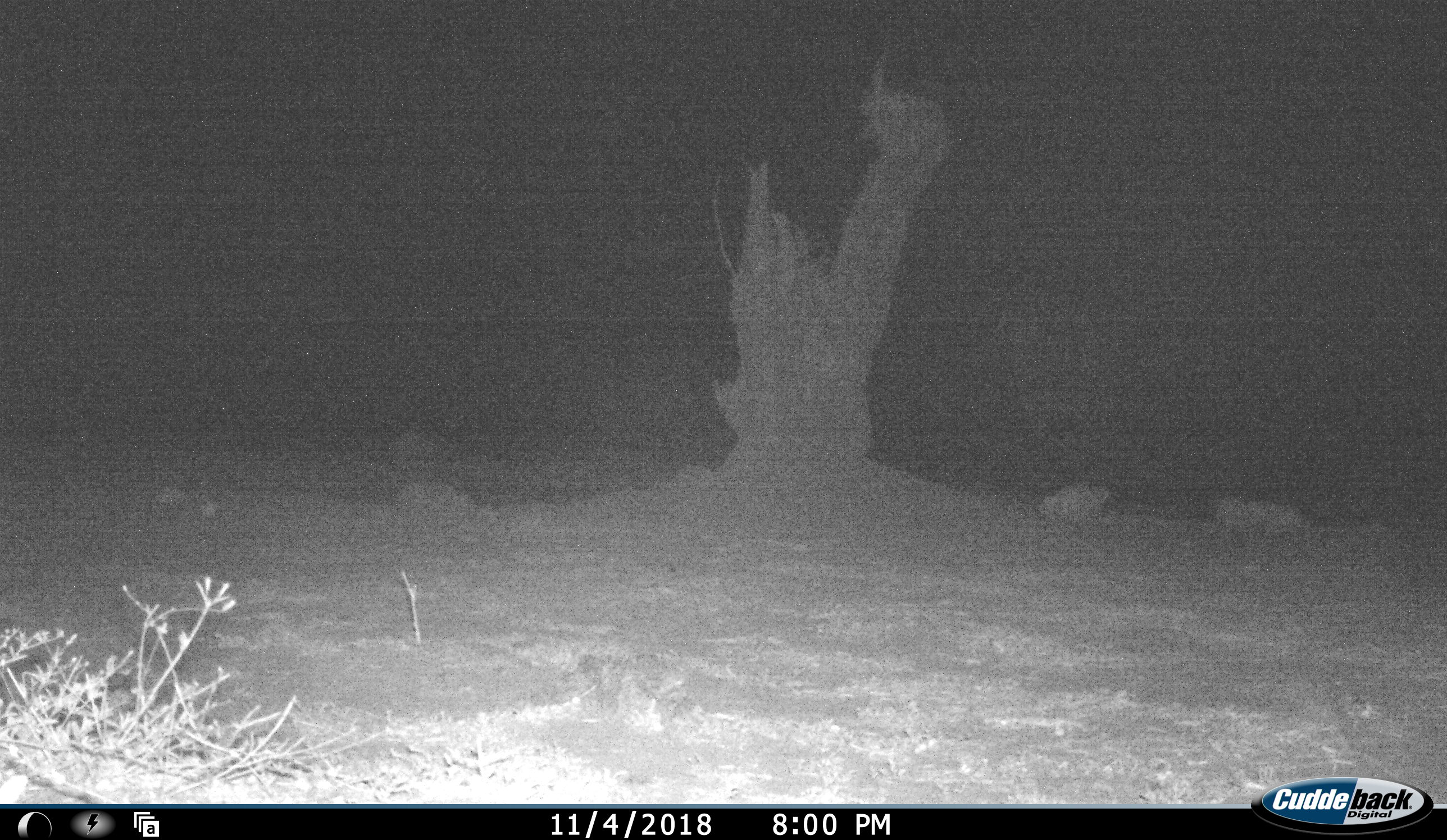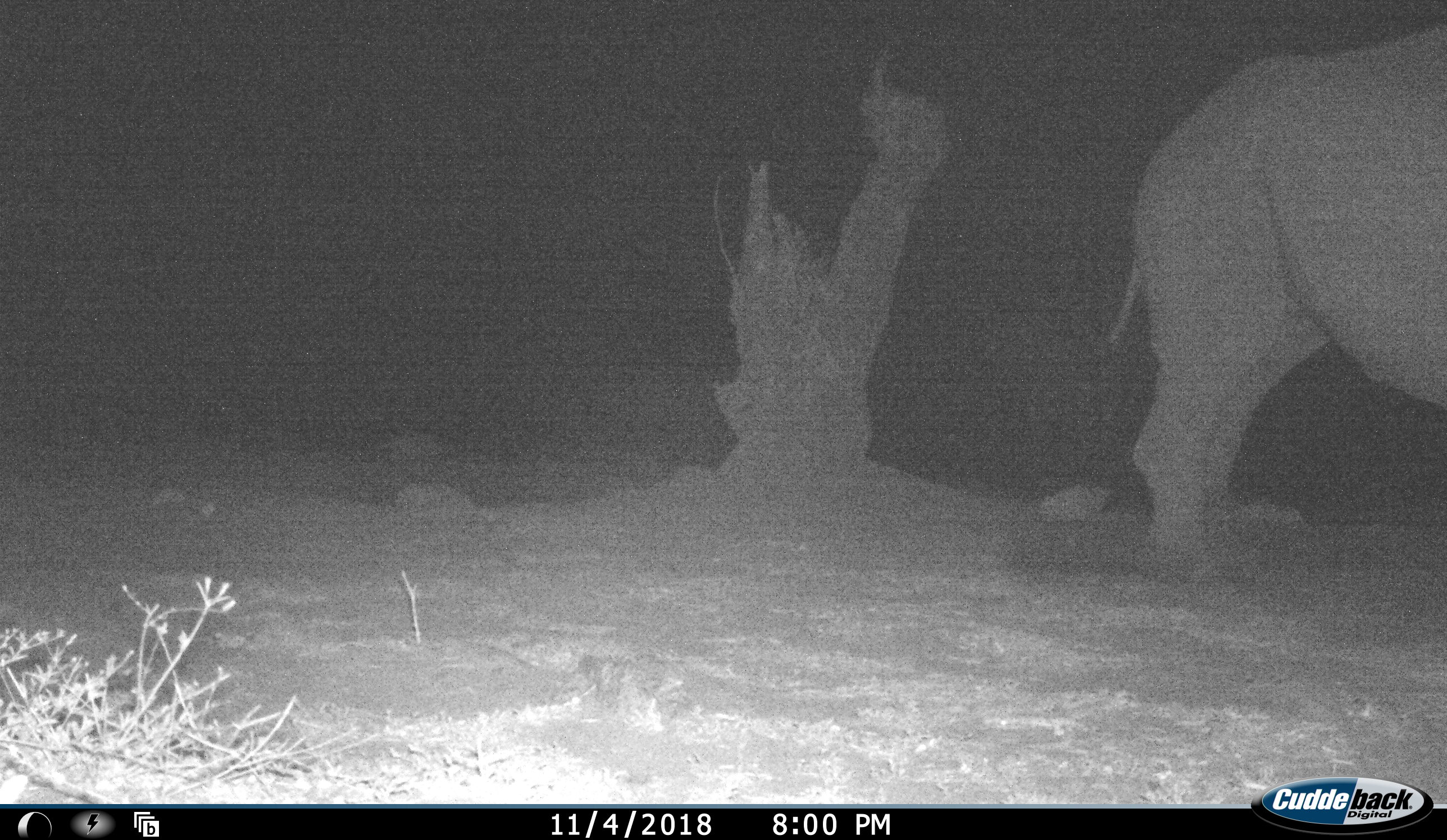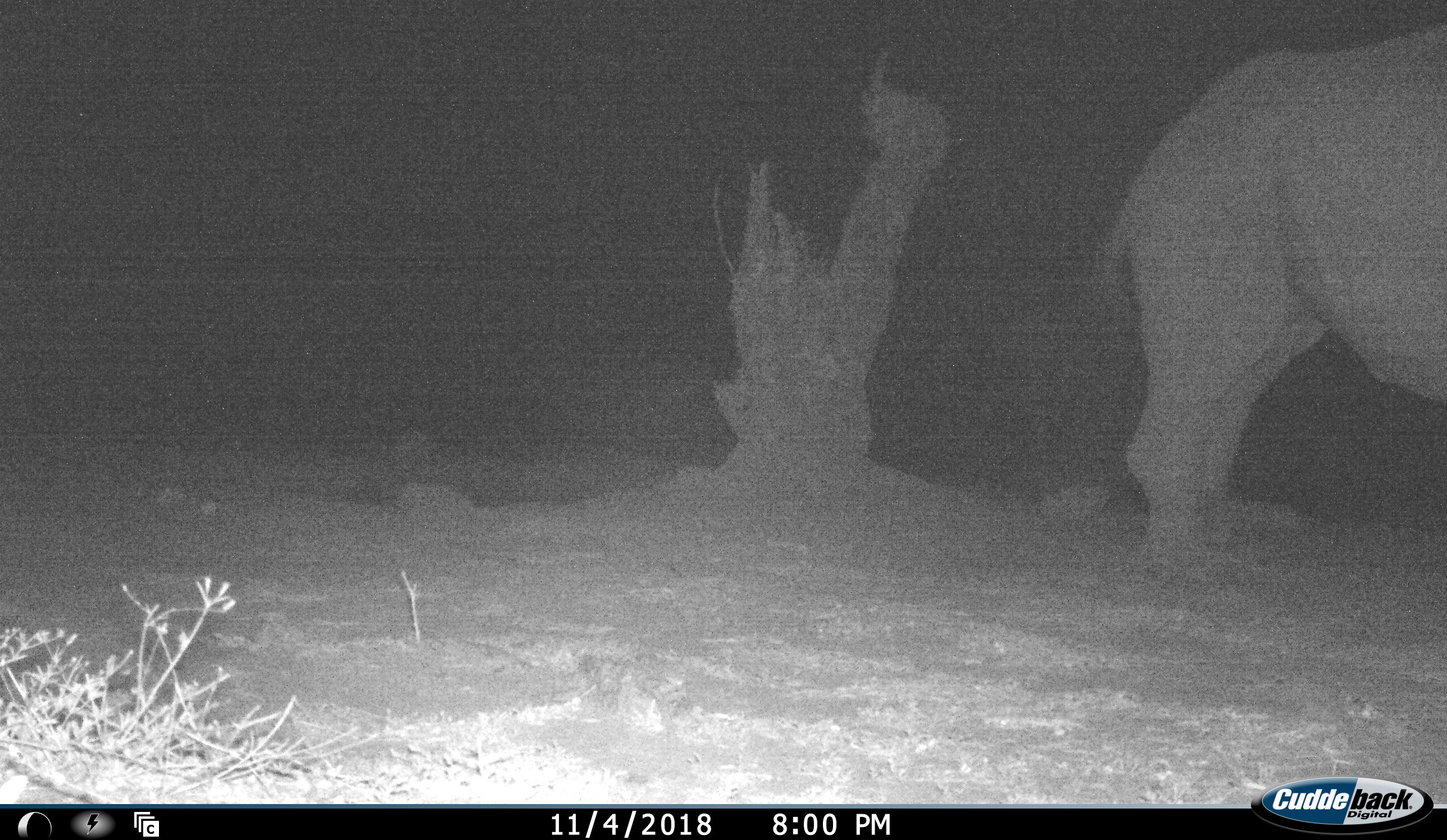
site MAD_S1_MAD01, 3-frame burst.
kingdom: Animalia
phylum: Chordata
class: Mammalia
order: Perissodactyla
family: Rhinocerotidae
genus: Ceratotherium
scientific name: Ceratotherium simum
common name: white rhinoceros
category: rhinoceroswhite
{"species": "rhinoceroswhite (white rhinoceros) (Ceratotherium simum)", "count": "1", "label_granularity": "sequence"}